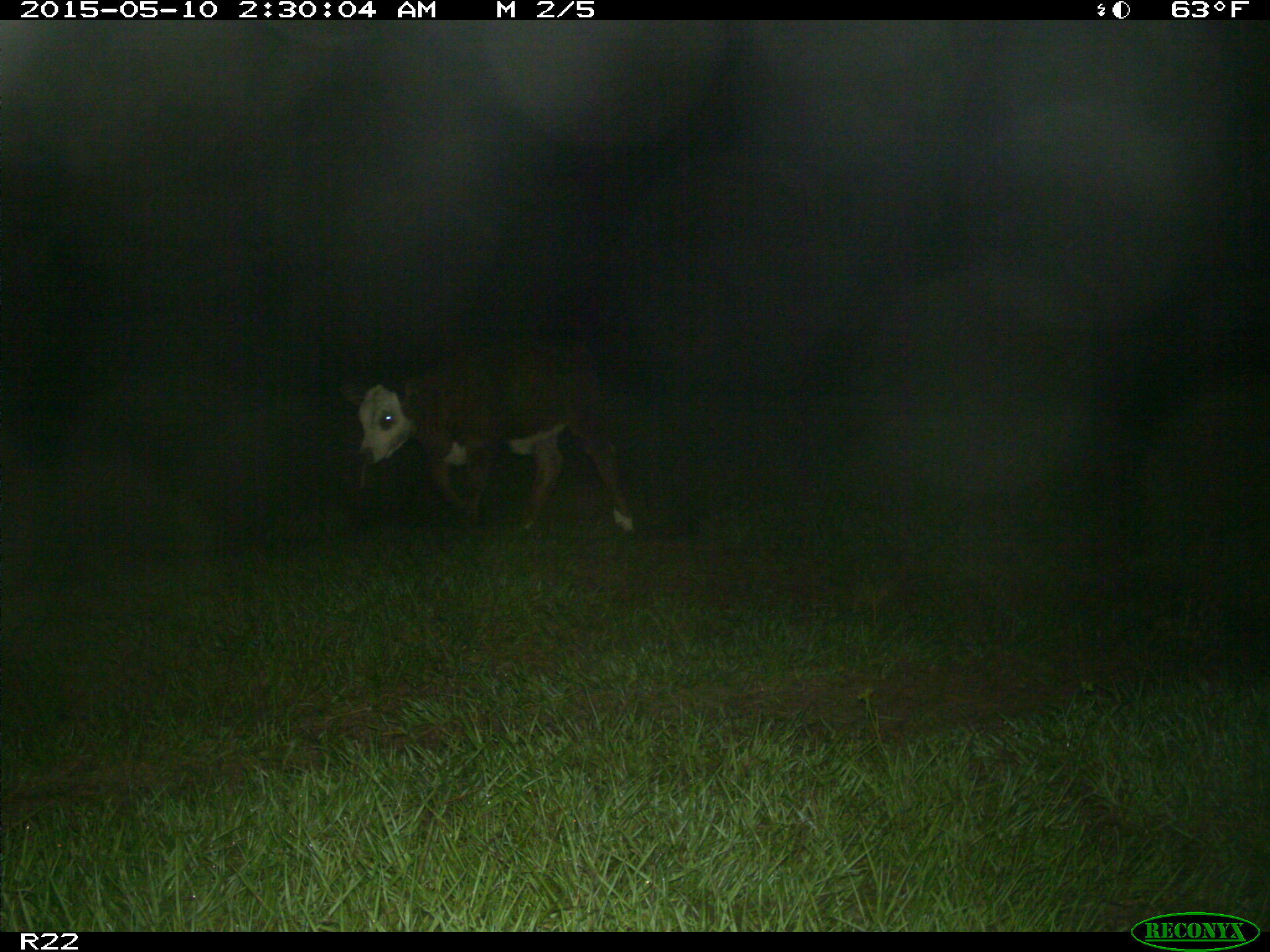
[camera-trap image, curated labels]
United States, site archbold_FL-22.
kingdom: Animalia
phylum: Chordata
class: Mammalia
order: Artiodactyla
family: Bovidae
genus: Bos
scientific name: Bos taurus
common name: domestic cow